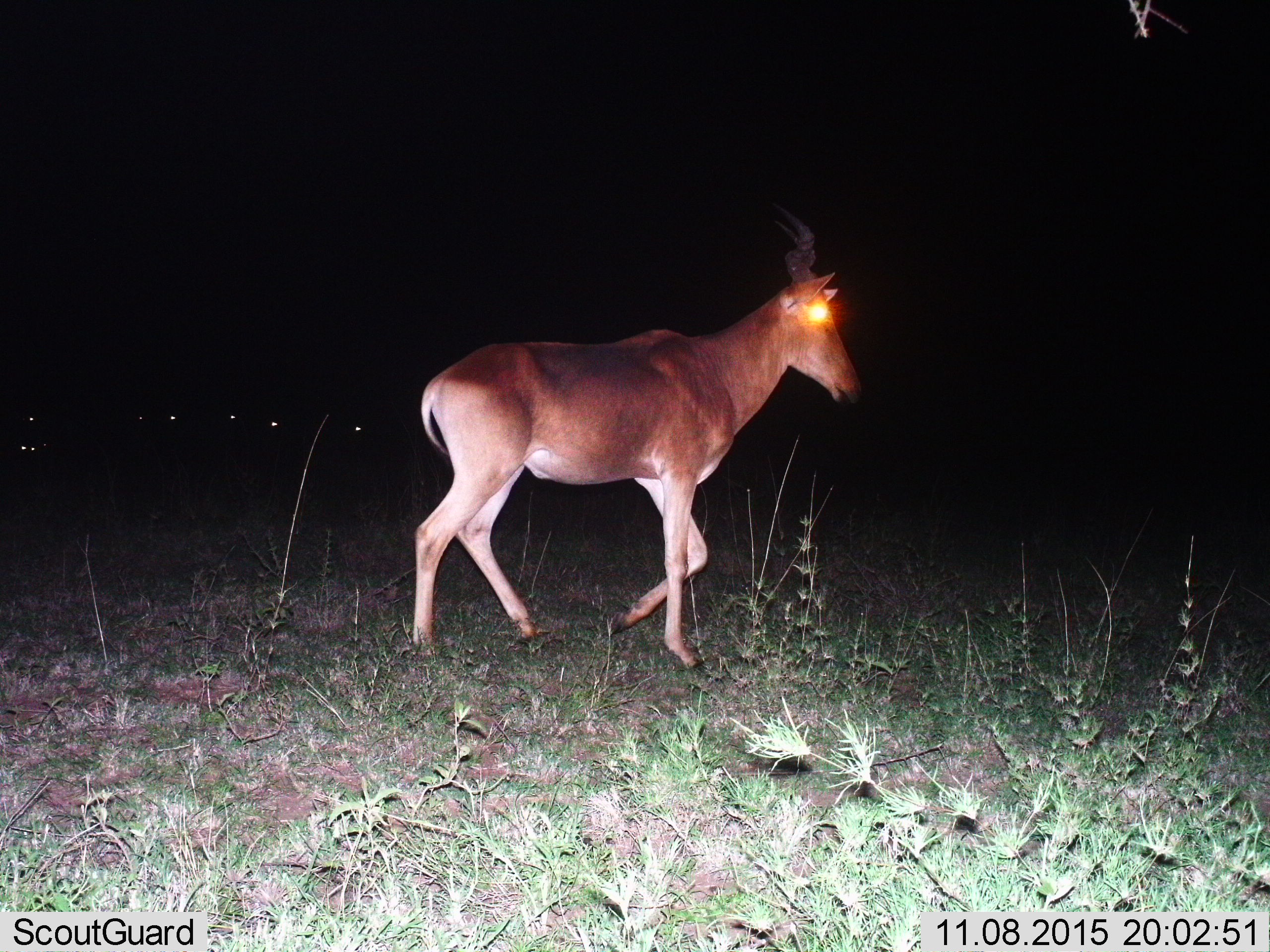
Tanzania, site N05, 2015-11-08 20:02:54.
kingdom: Animalia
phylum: Chordata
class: Mammalia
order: Artiodactyla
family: Bovidae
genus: Alcelaphus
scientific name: Alcelaphus buselaphus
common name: hartebeest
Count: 1.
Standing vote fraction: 0%.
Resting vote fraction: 0%.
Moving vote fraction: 100%.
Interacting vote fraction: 0%.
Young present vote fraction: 0%.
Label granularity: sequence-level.